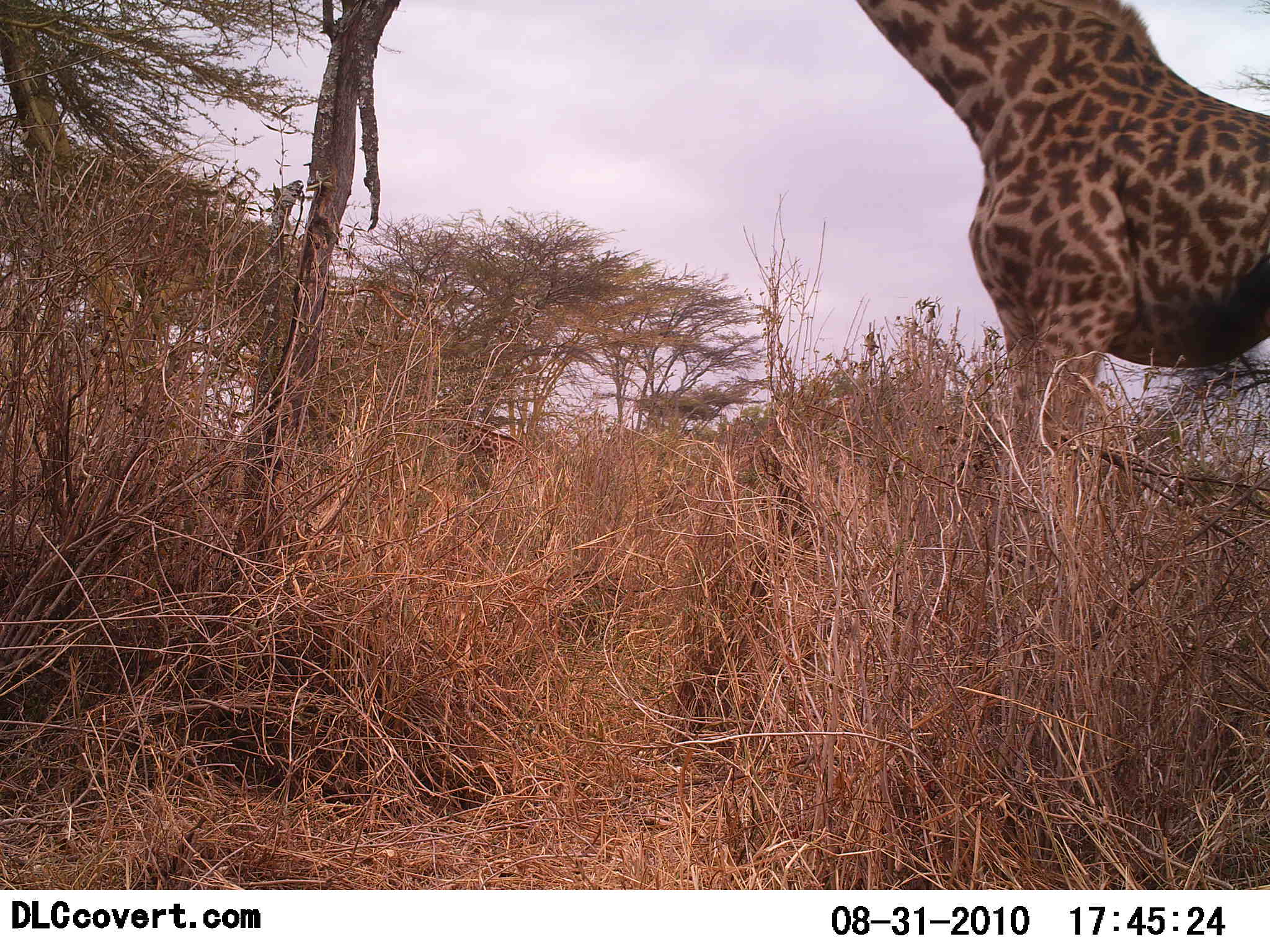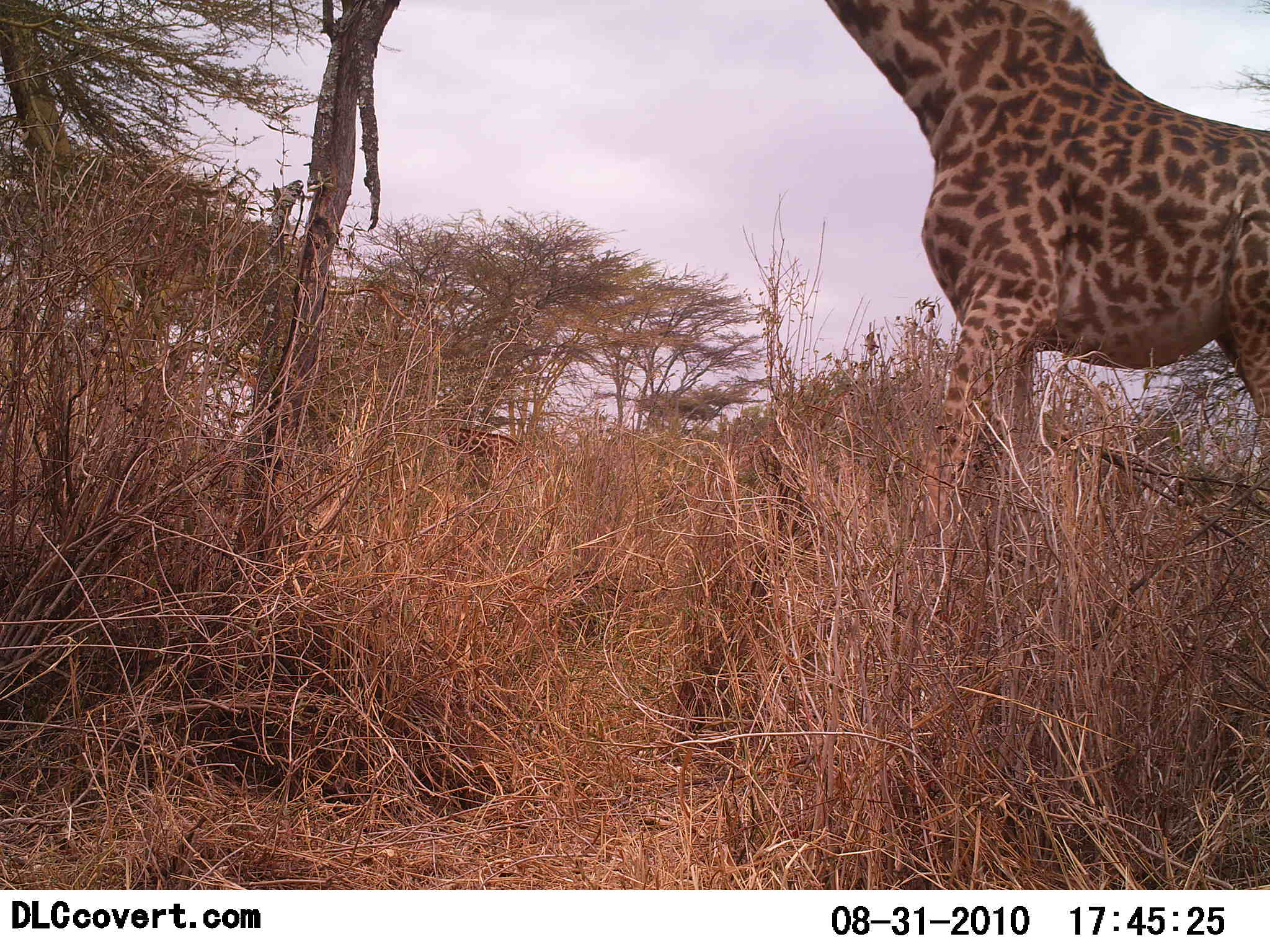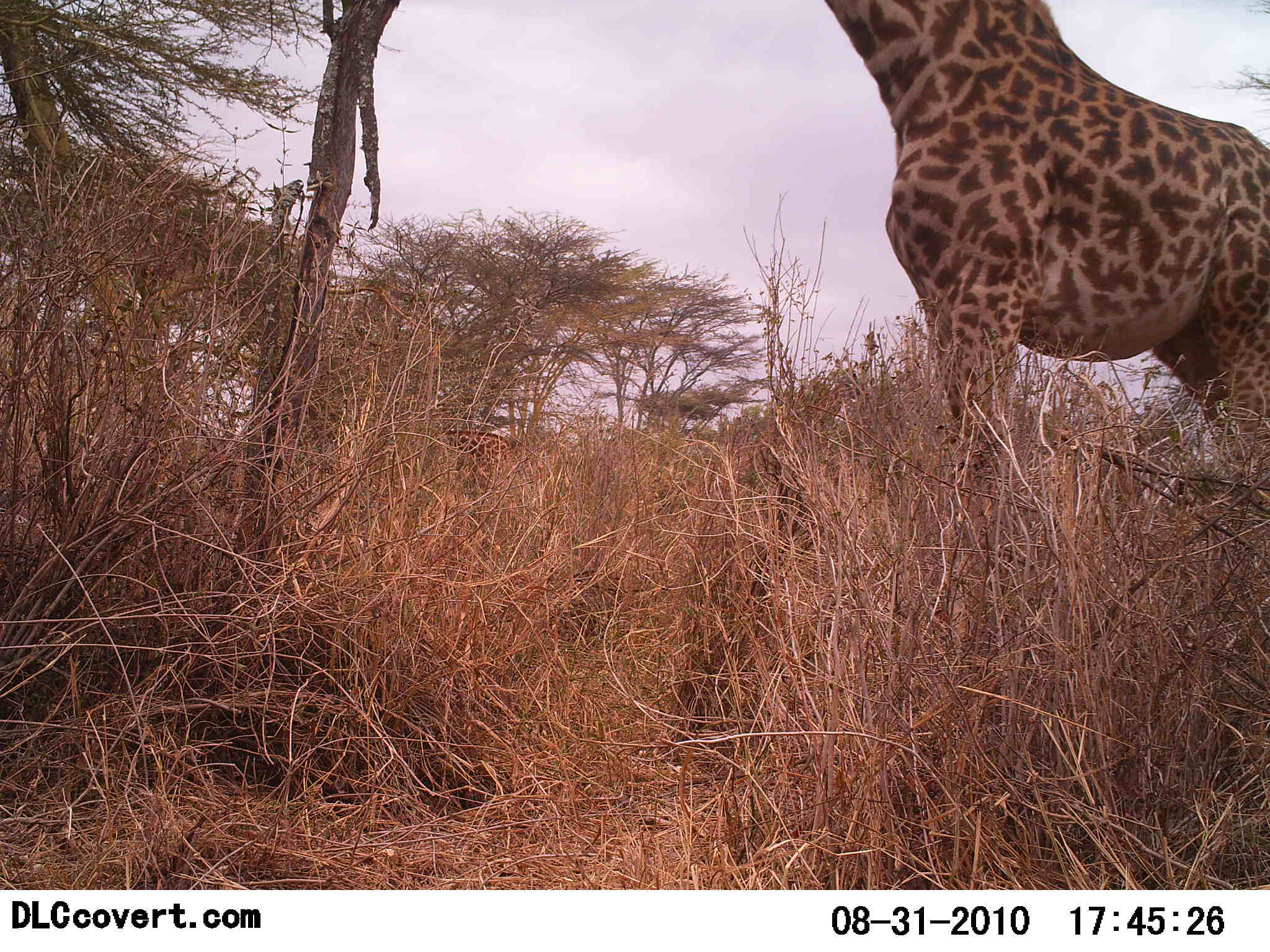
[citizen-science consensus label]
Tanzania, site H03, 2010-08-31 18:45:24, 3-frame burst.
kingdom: Animalia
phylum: Chordata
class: Mammalia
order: Artiodactyla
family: Giraffidae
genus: Giraffa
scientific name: Giraffa camelopardalis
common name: giraffe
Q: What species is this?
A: Giraffe (Giraffa camelopardalis).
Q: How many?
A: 1.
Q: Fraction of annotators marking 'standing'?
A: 43%.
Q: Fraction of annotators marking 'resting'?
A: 0%.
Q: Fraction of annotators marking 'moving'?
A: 21%.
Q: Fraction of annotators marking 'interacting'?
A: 0%.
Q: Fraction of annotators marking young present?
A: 0%.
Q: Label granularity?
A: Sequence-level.